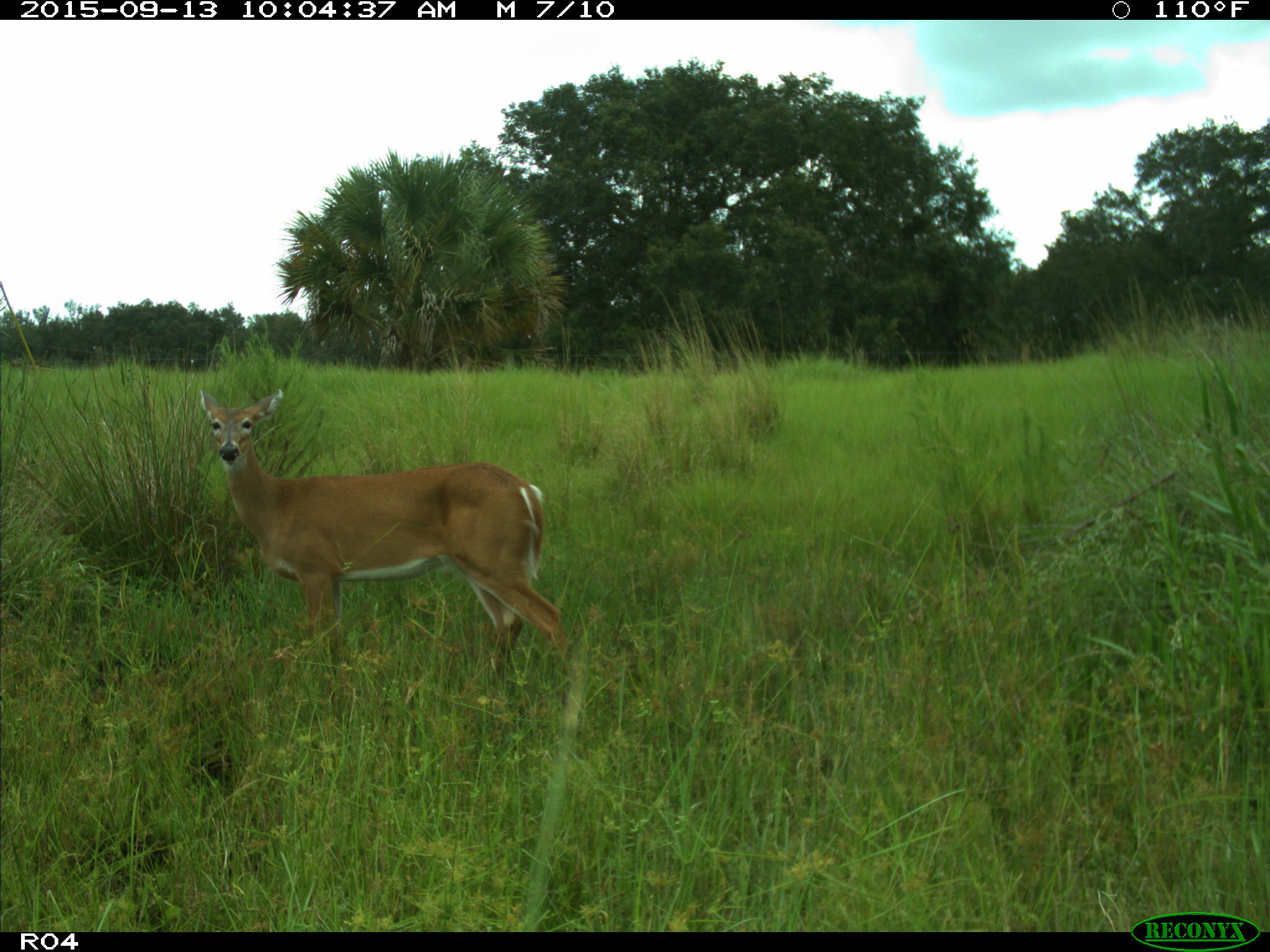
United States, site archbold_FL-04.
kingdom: Animalia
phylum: Chordata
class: Mammalia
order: Artiodactyla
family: Cervidae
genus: Odocoileus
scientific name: Odocoileus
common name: deer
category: unidentified deer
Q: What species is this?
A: Unidentified deer (deer) (Odocoileus).